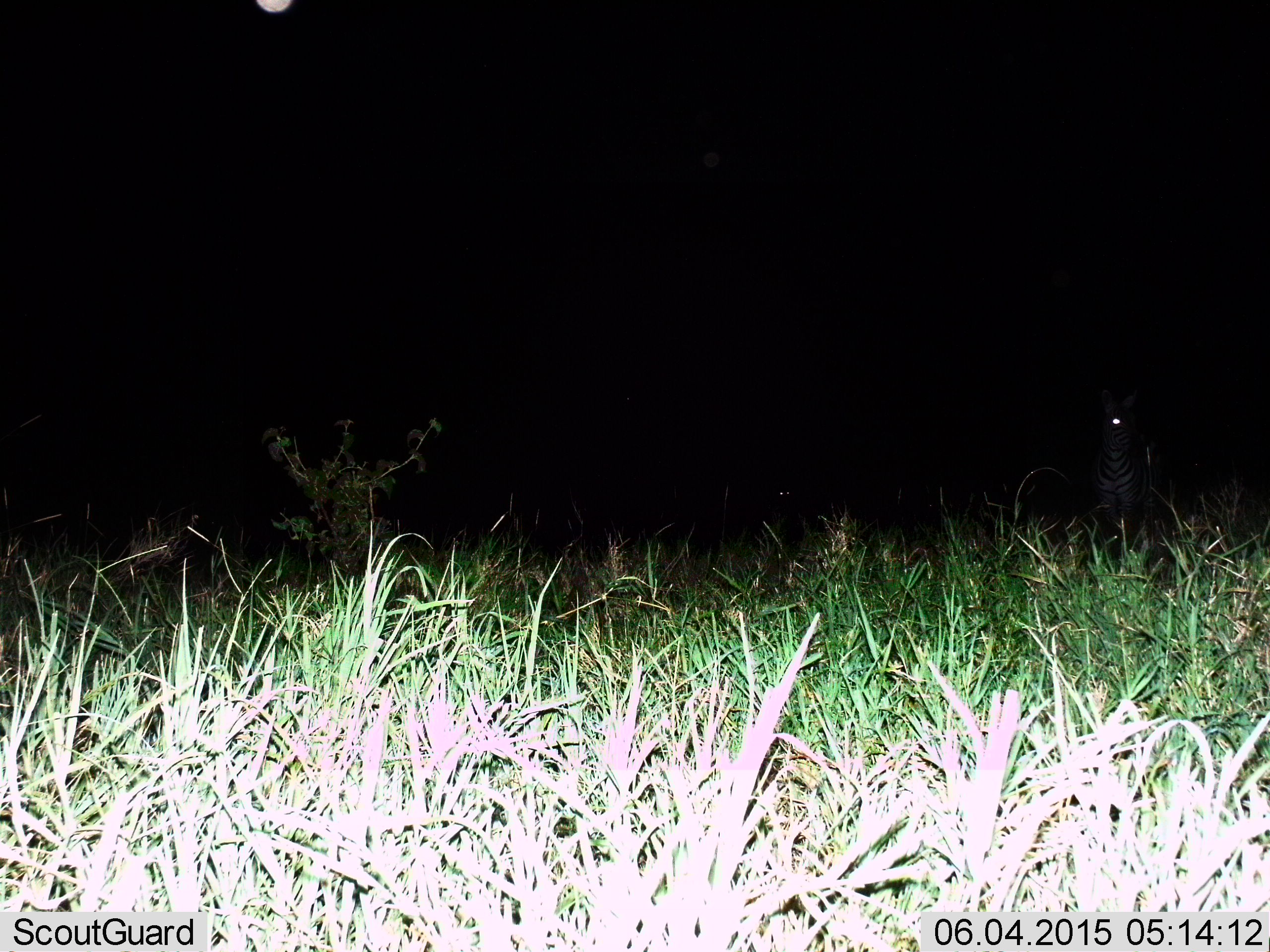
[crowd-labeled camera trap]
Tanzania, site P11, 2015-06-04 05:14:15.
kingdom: Animalia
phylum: Chordata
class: Mammalia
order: Perissodactyla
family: Equidae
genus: Equus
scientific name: Equus quagga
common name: plains zebra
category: zebra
Zebra (plains zebra) (Equus quagga), count 1. Behavior (volunteer vote fractions): standing 90%, resting 0%, moving 10%, interacting 0%. Young present (vote fraction): 0%. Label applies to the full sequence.